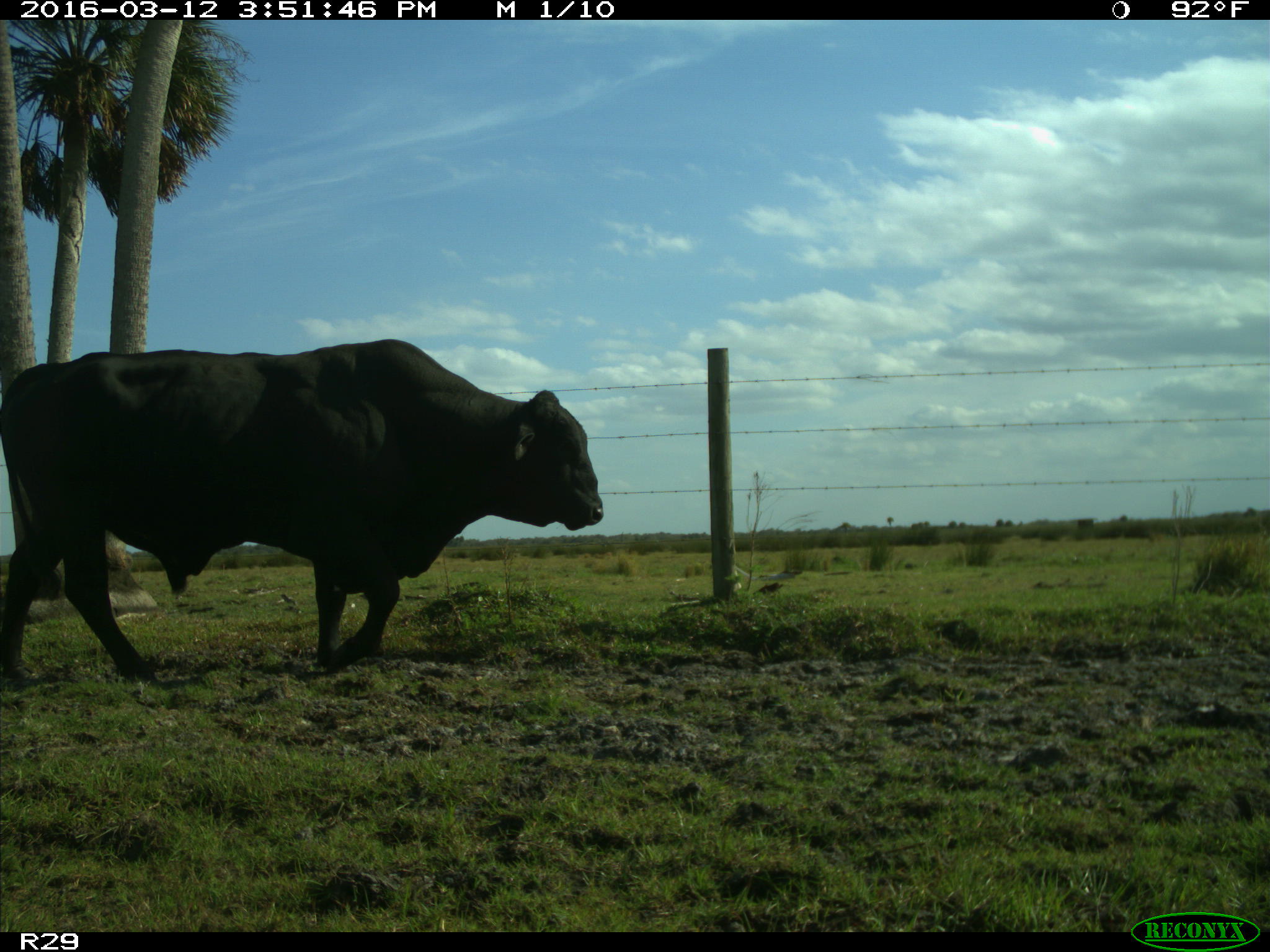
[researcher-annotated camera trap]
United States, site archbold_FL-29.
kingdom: Animalia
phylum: Chordata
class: Mammalia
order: Artiodactyla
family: Bovidae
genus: Bos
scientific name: Bos taurus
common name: domestic cow